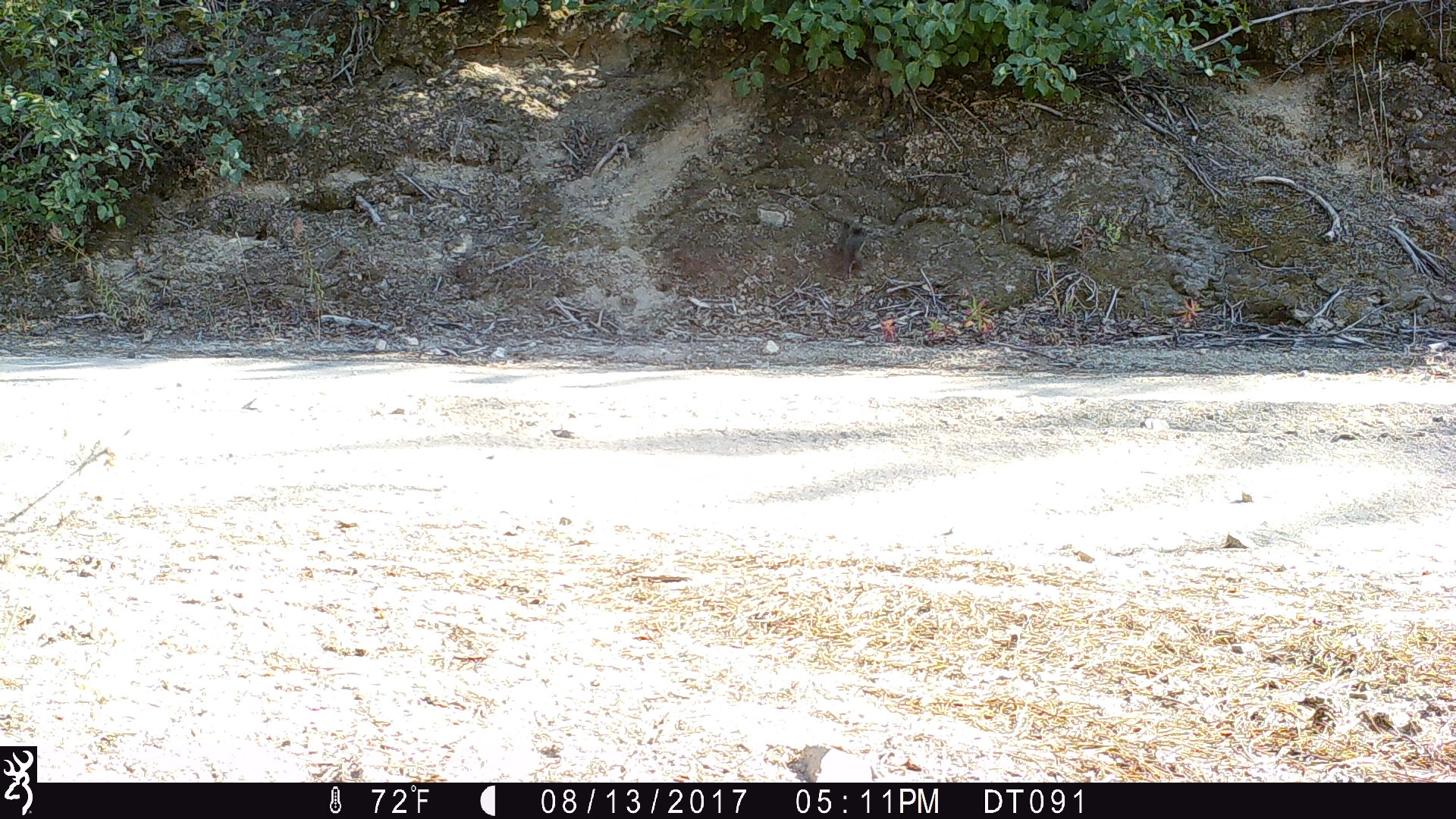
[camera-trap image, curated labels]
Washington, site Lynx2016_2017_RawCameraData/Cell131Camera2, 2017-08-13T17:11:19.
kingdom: Animalia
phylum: Chordata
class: Mammalia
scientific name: Mammalia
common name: small mammal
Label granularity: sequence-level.